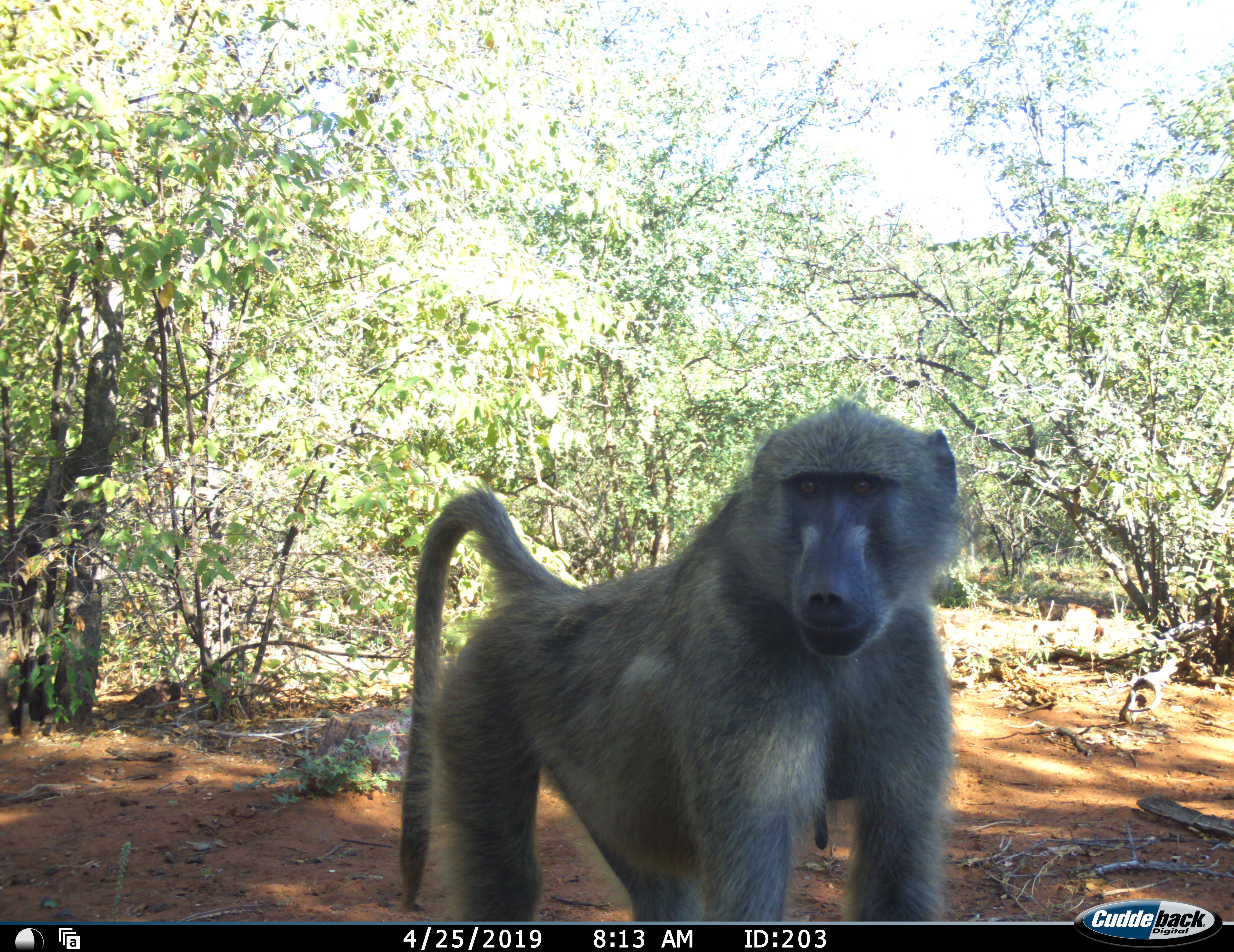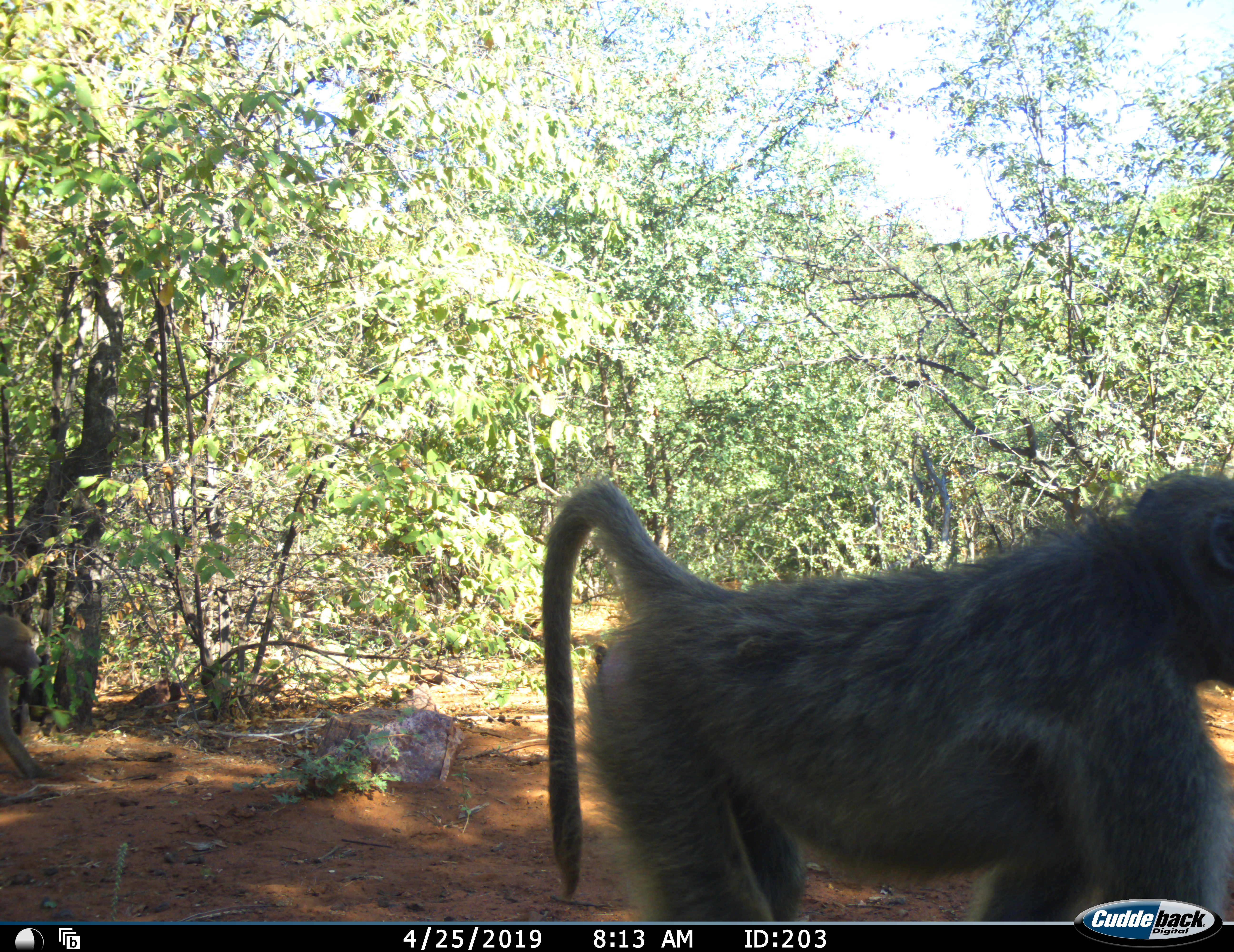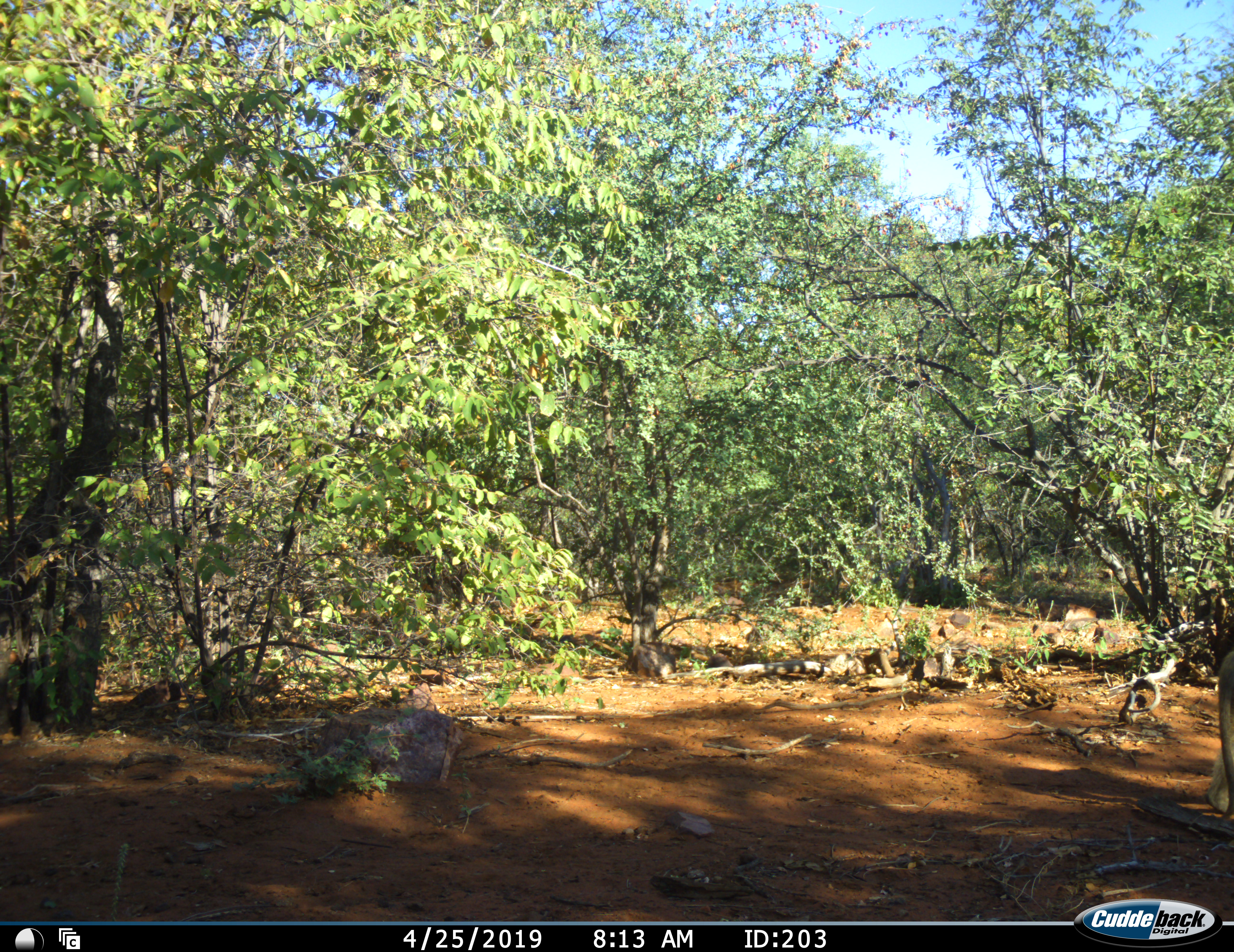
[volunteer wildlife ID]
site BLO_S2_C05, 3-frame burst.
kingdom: Animalia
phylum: Chordata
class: Mammalia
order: Primates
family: Cercopithecidae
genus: Papio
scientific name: Papio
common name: baboon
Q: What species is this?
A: Baboon (Papio).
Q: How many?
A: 1.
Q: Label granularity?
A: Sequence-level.